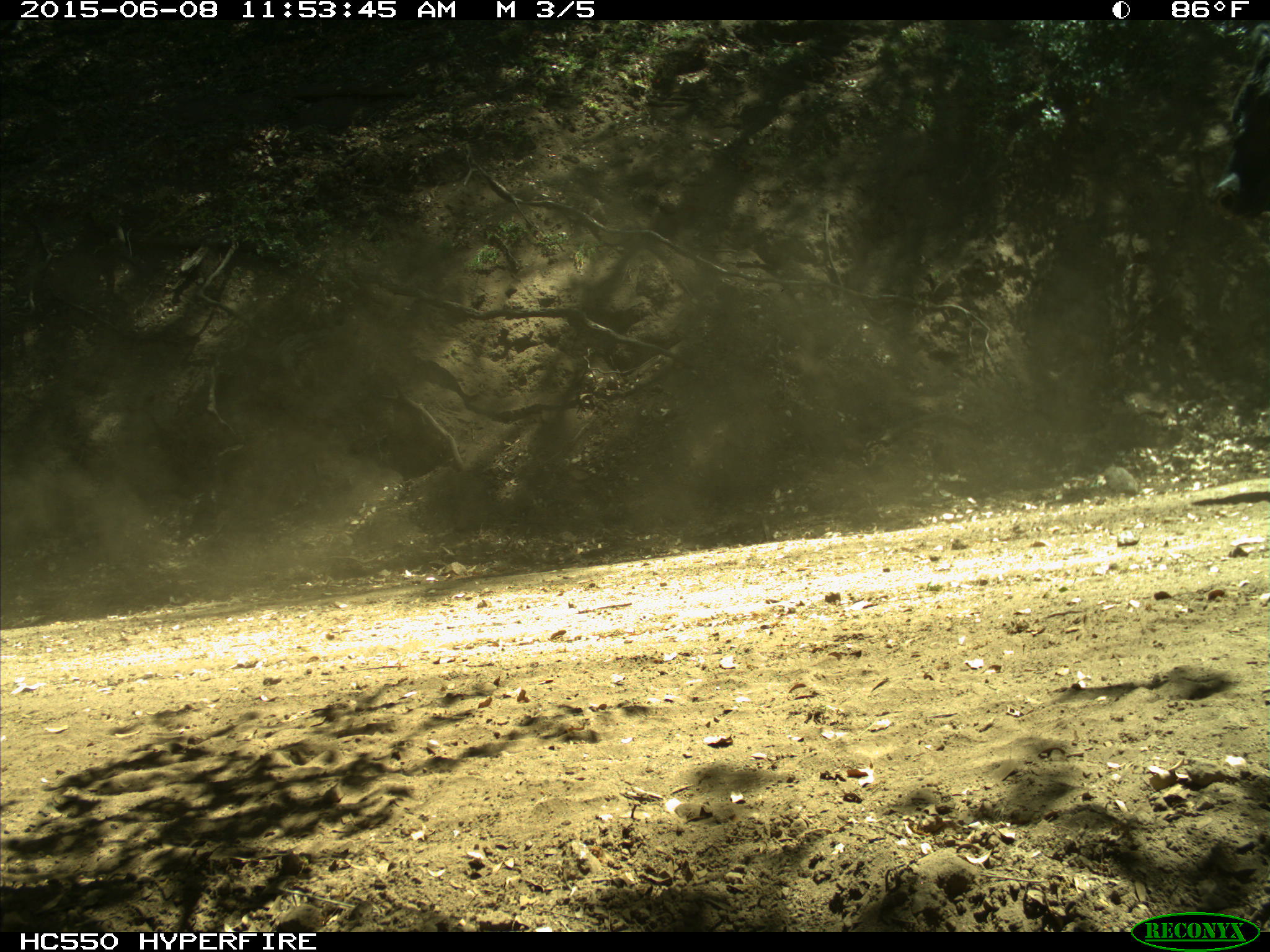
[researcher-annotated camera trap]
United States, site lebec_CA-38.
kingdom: Animalia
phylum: Chordata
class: Mammalia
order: Artiodactyla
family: Bovidae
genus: Bos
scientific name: Bos taurus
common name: domestic cow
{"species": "Bos taurus (domestic cow)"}